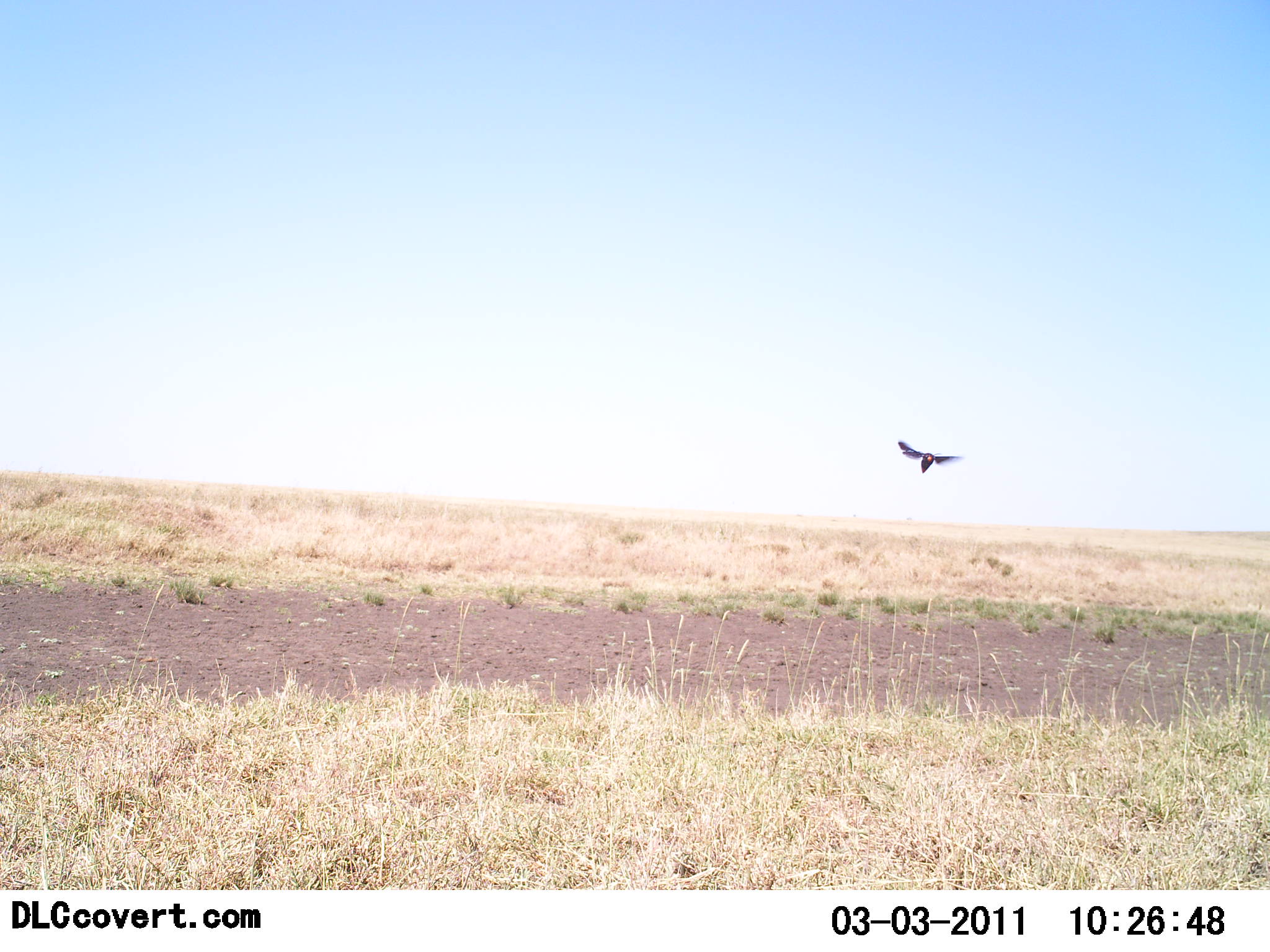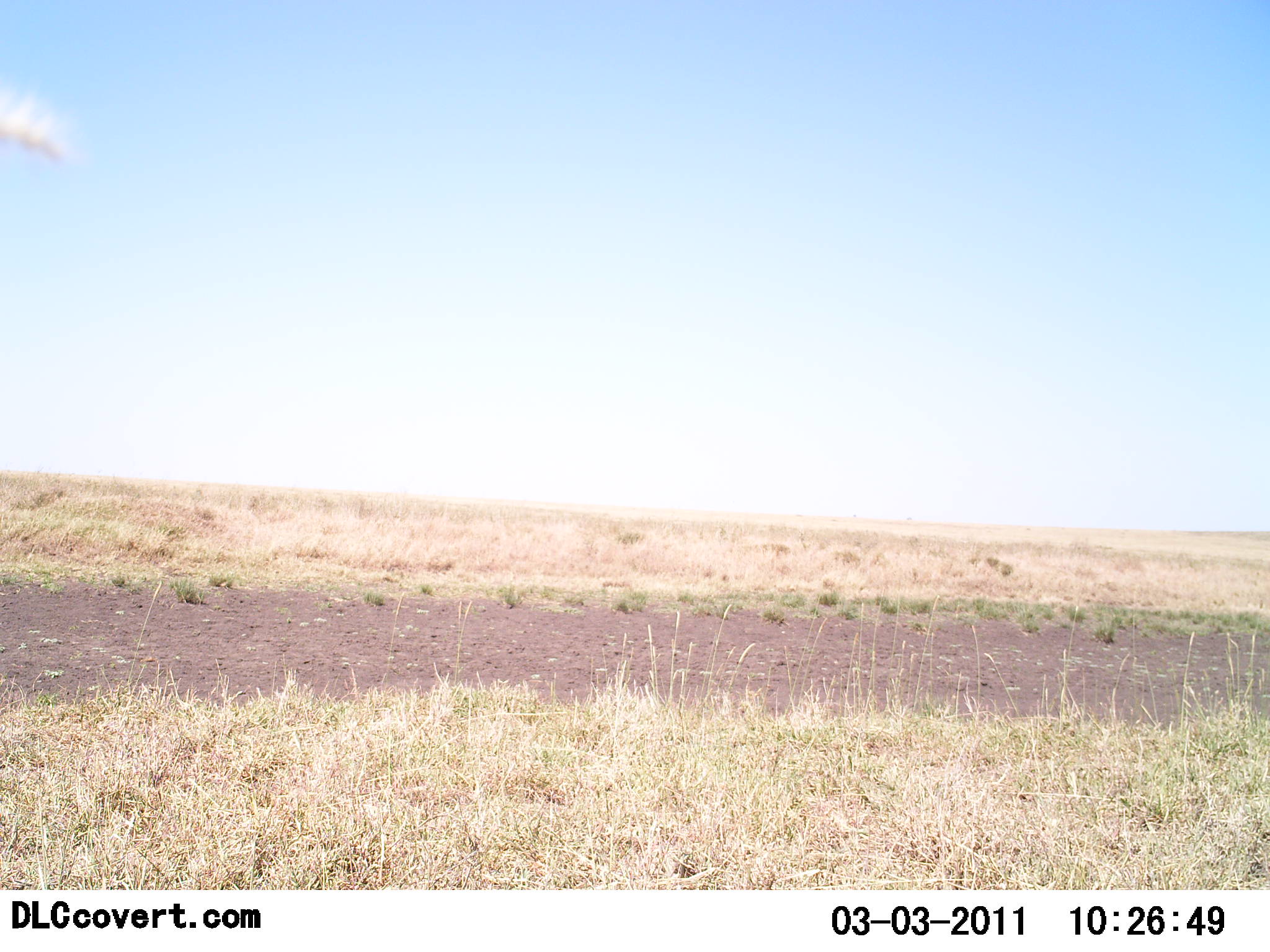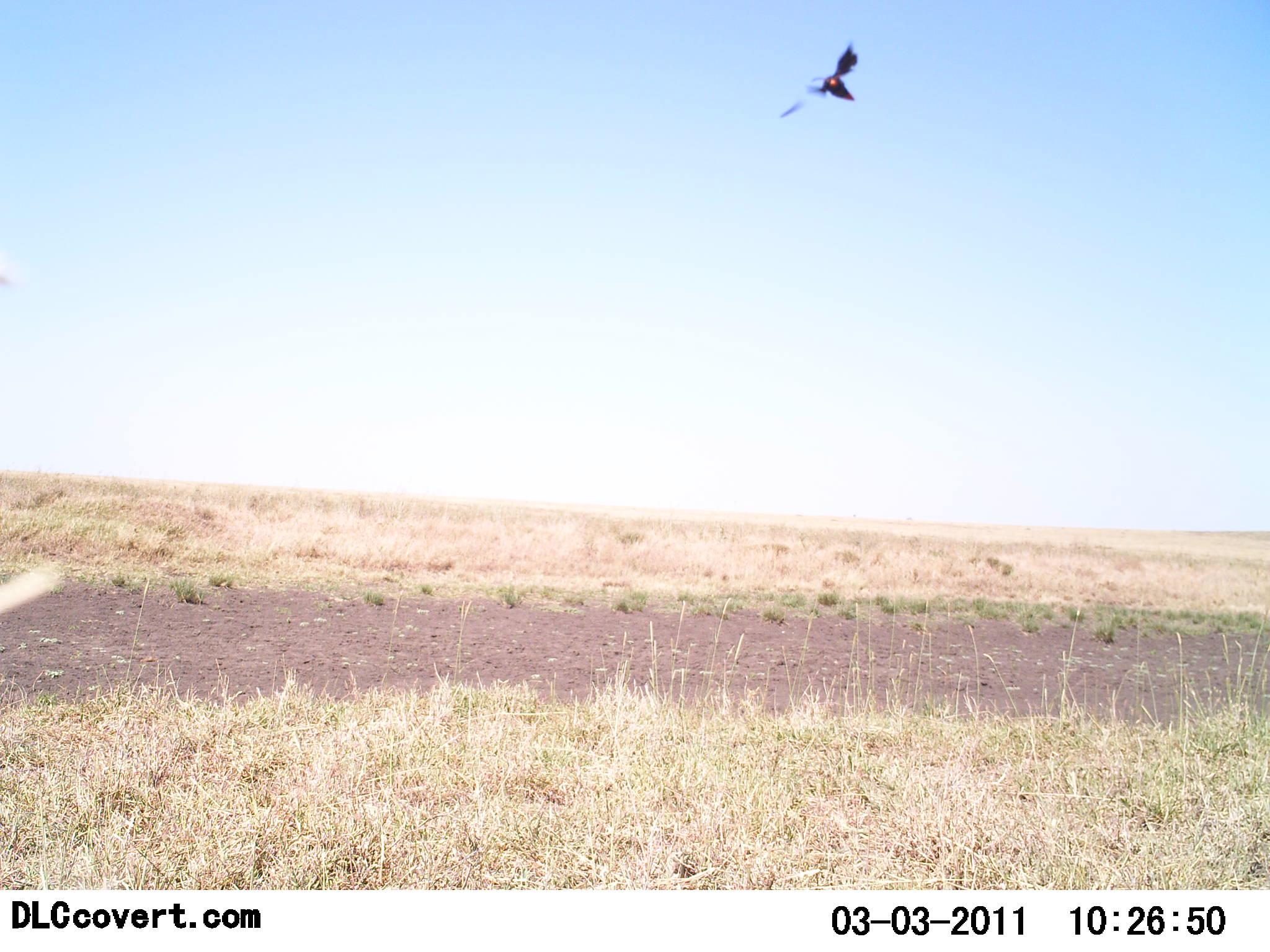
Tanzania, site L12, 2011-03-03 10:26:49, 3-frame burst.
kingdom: Animalia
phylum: Chordata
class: Aves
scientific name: Aves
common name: bird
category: otherbird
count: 1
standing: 0%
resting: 0%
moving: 100%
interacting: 0%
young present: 0%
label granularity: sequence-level